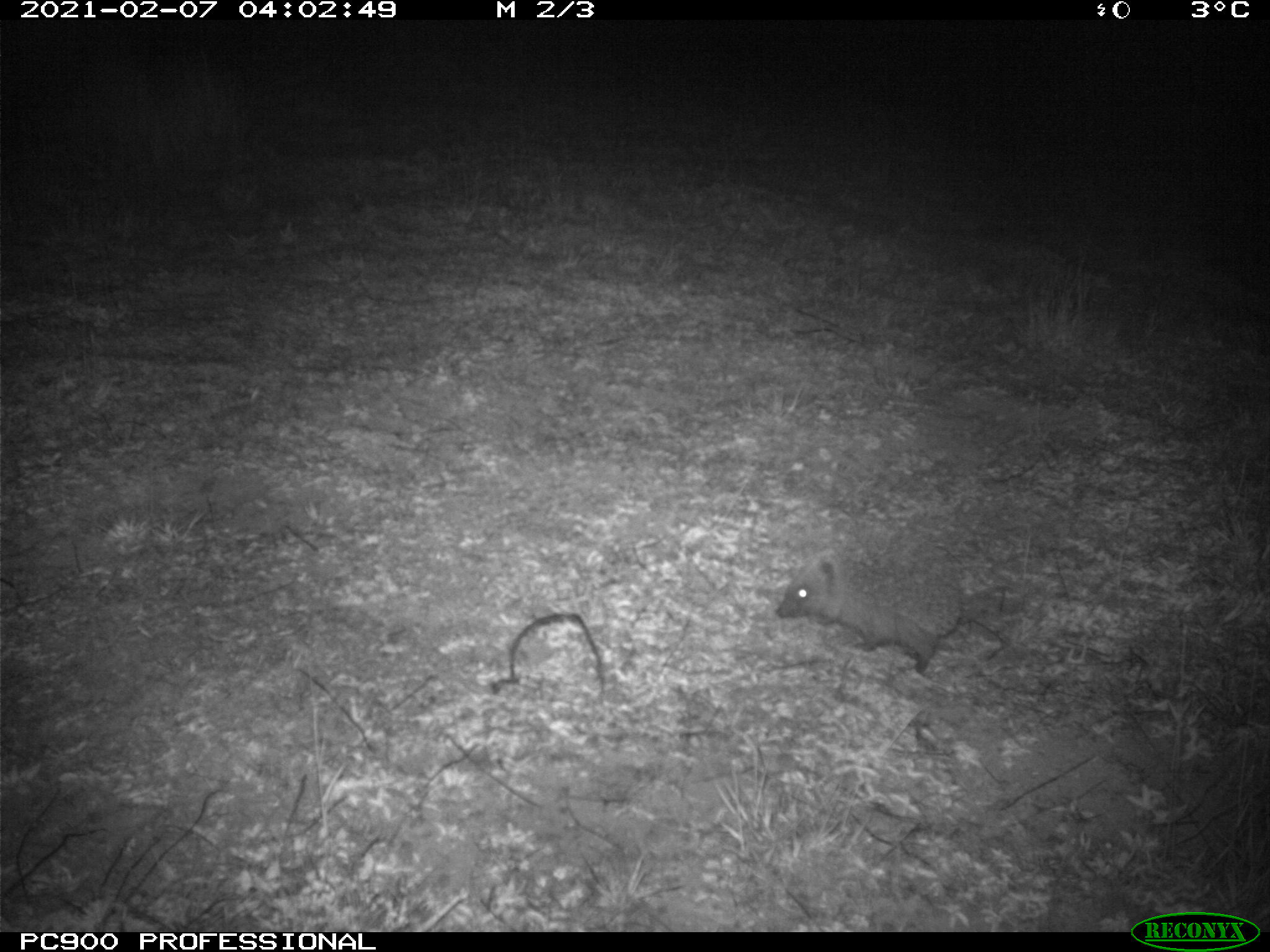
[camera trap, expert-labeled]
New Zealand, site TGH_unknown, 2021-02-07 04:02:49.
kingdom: Animalia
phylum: Chordata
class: Mammalia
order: Eulipotyphla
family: Erinaceidae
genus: Erinaceus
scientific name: Erinaceus europaeus europaeus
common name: european hedgehog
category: hedgehog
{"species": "hedgehog (european hedgehog) (Erinaceus europaeus europaeus)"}